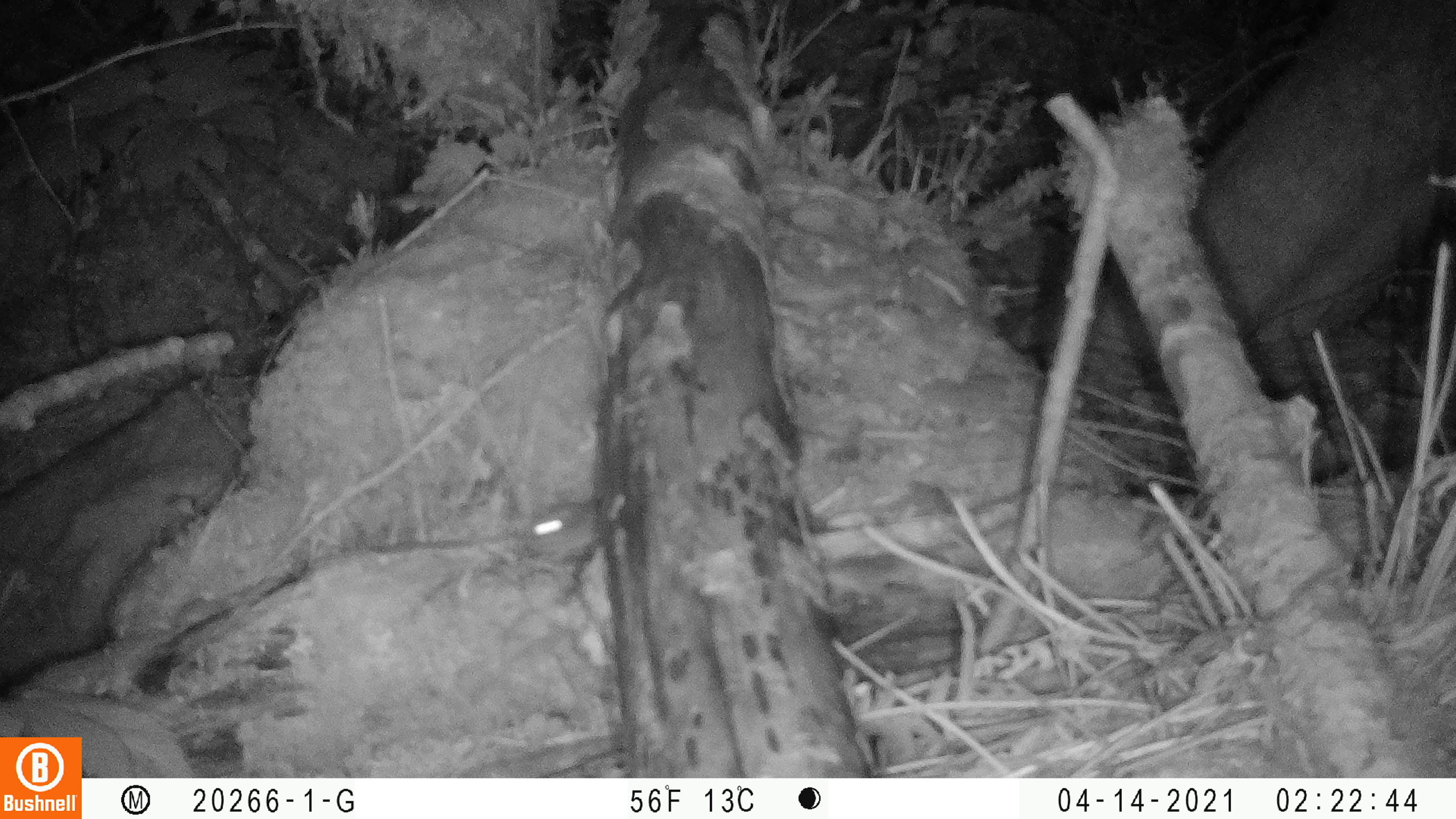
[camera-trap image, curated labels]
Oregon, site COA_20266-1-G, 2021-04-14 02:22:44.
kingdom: Animalia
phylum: Chordata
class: Mammalia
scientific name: Mammalia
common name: small mammal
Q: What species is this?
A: Small mammal (Mammalia).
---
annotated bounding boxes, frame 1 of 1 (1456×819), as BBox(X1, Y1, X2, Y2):
small mammal: BBox(503, 462, 660, 579)